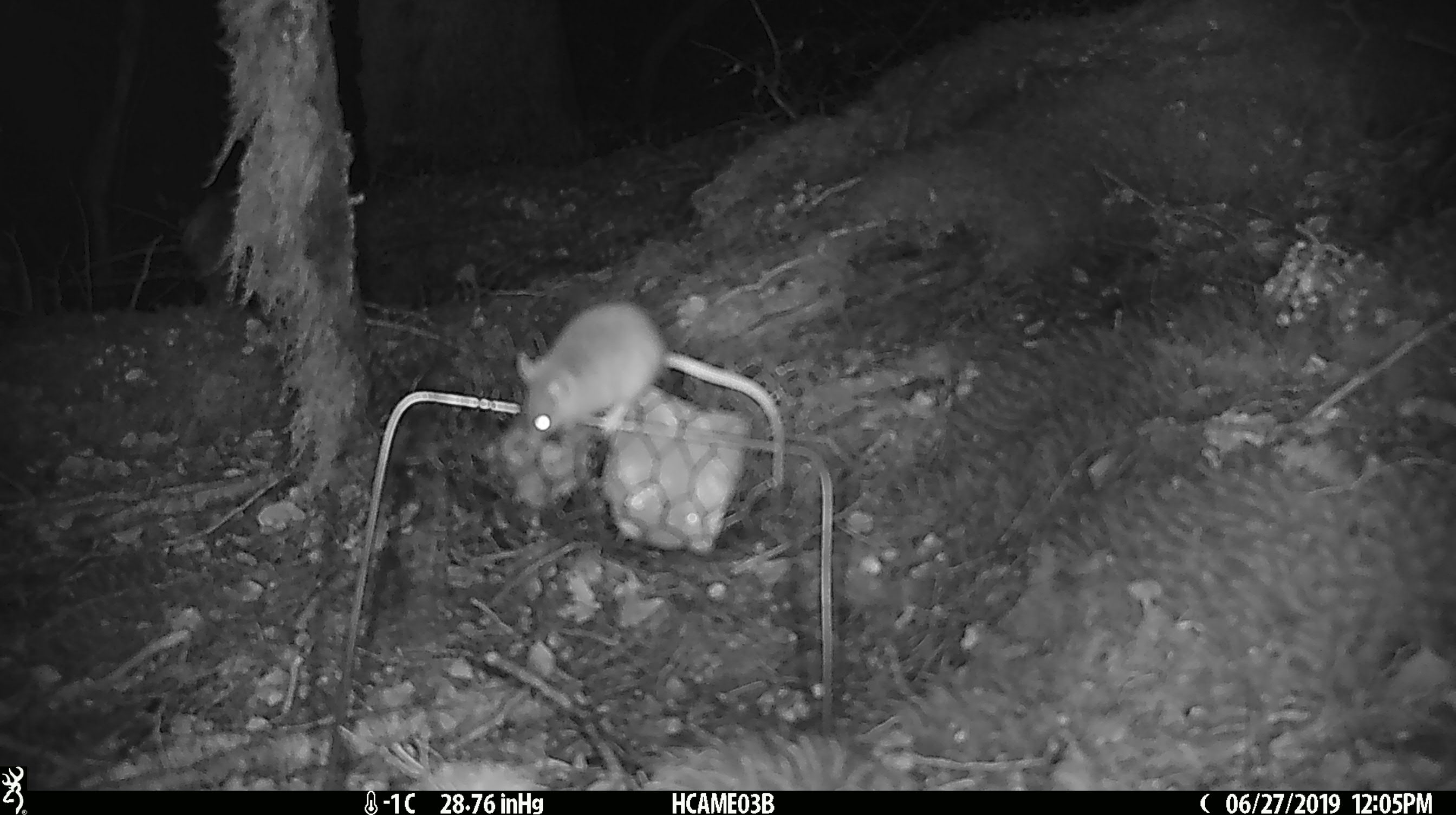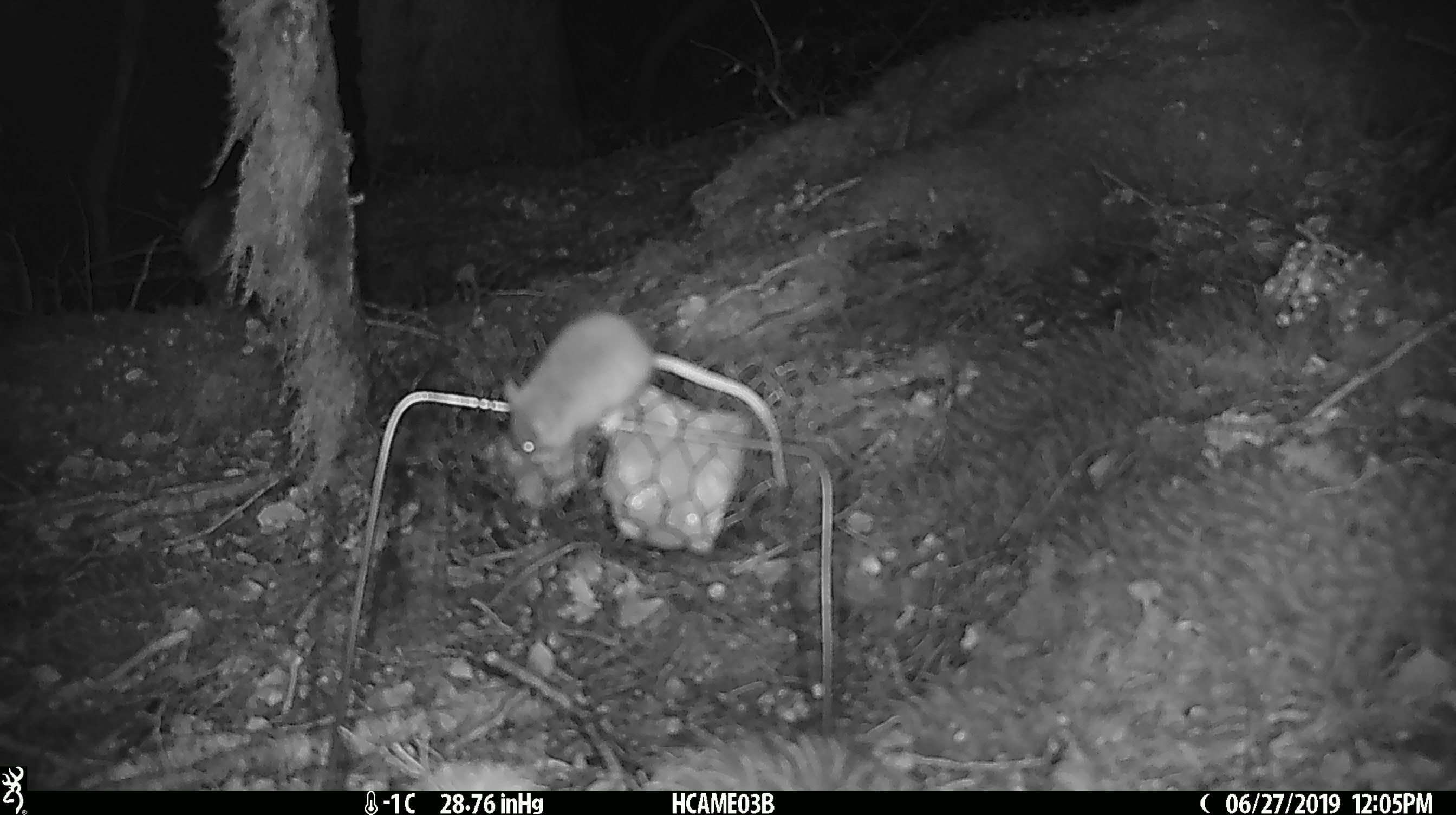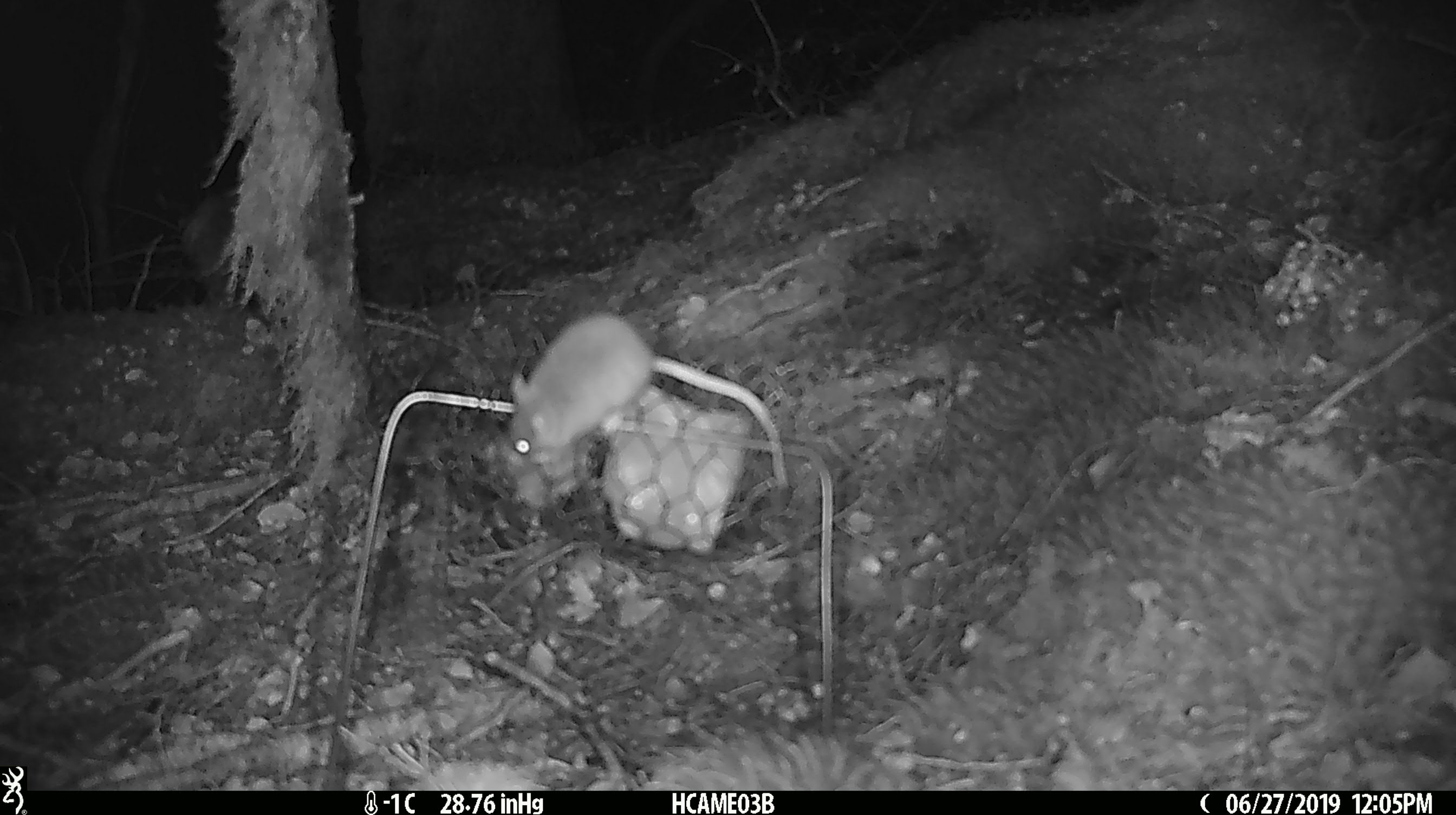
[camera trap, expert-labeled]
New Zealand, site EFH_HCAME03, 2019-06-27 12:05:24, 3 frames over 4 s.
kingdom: Animalia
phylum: Chordata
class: Mammalia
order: Rodentia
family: Muridae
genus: Mus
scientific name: Mus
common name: mouse